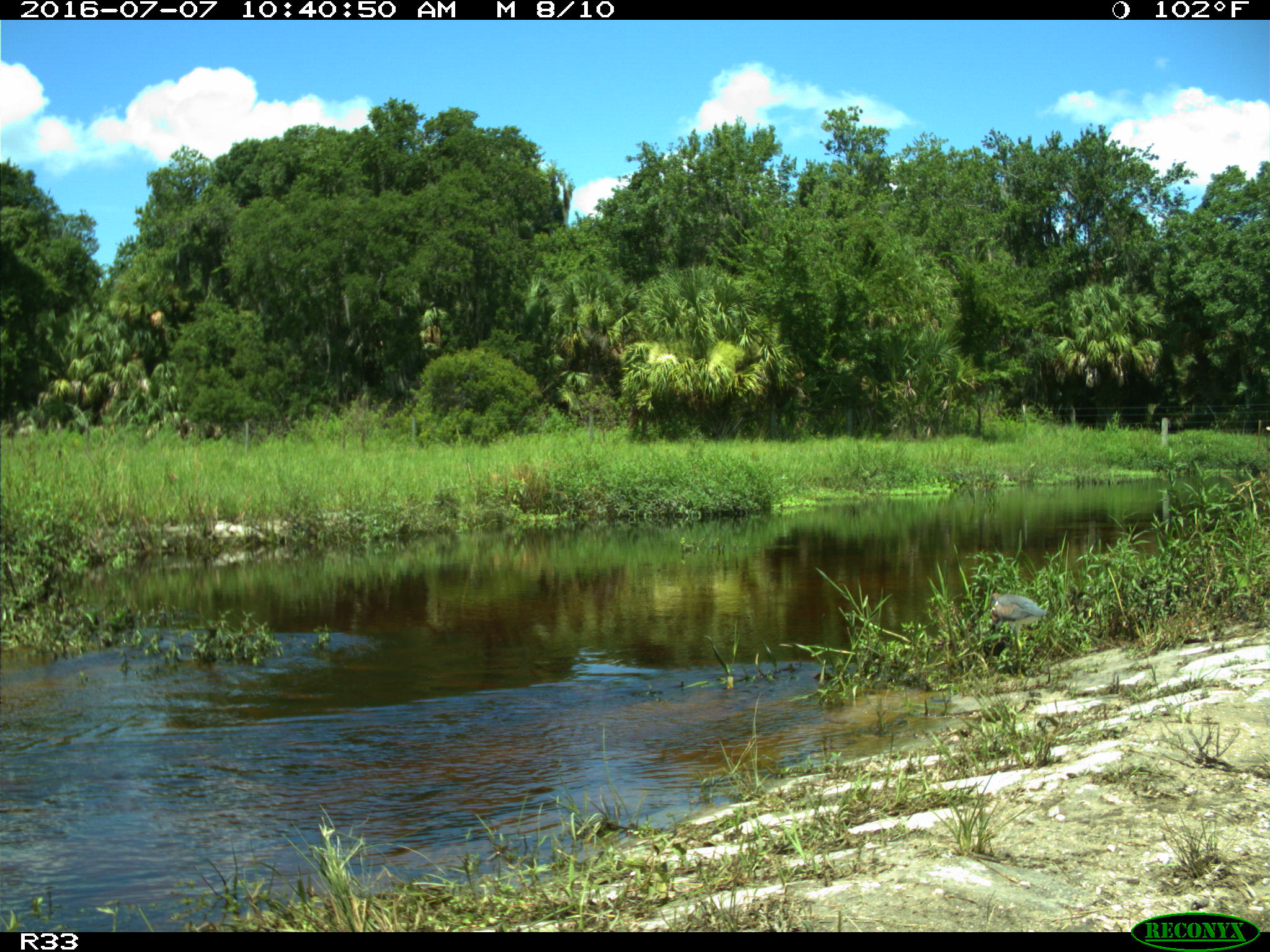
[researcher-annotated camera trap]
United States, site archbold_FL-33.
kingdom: Animalia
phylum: Chordata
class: Aves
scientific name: Aves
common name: birds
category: unidentified bird